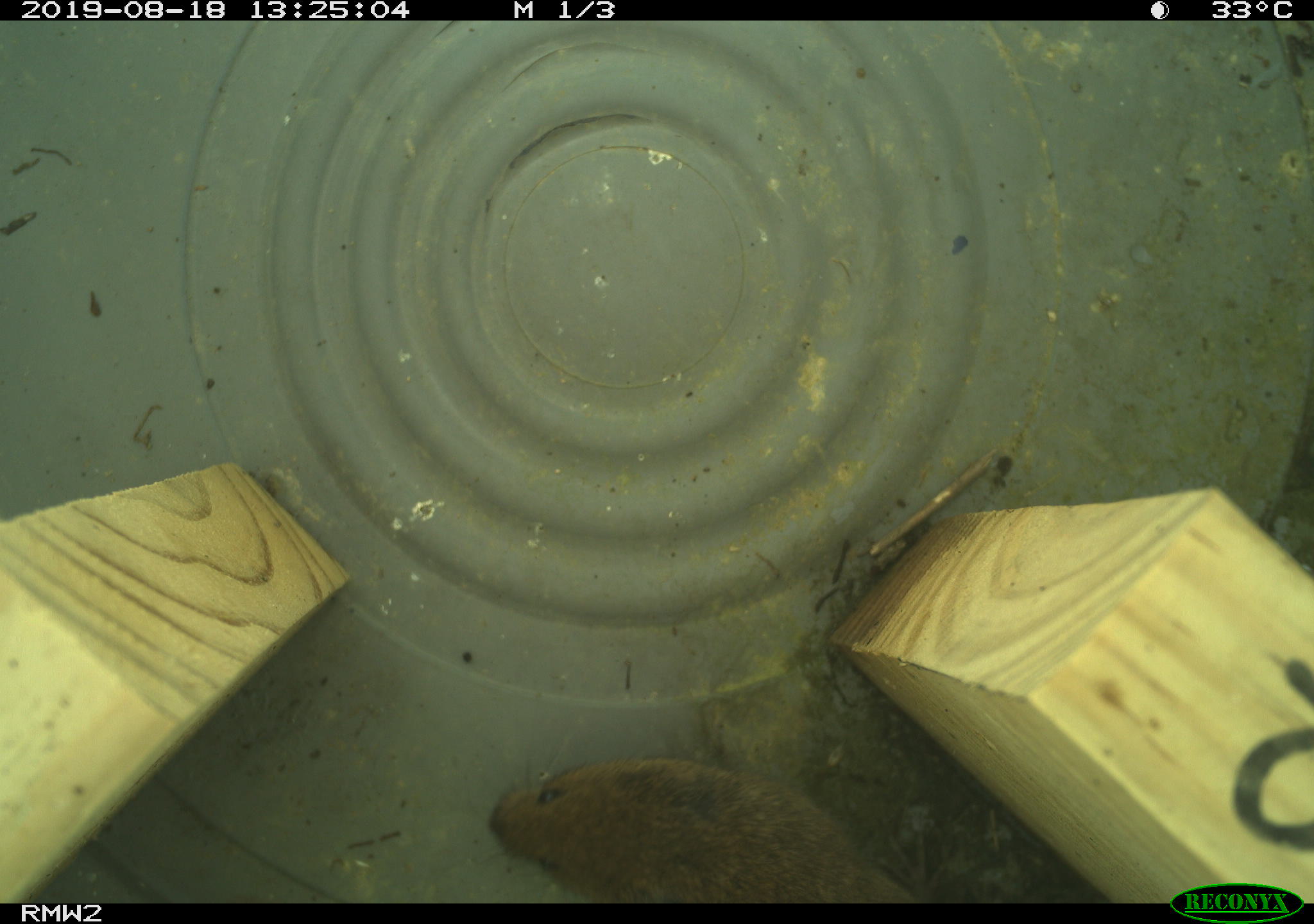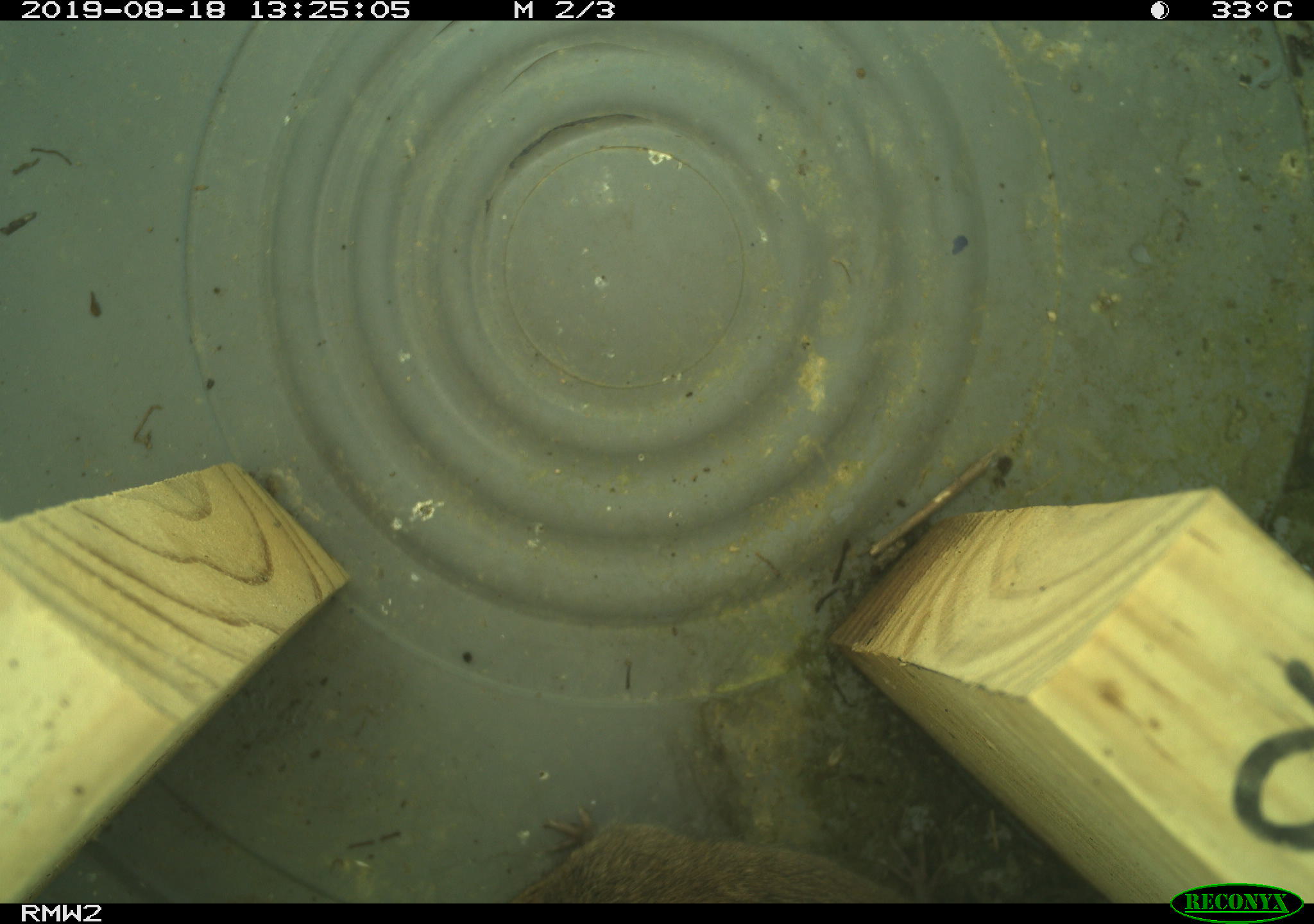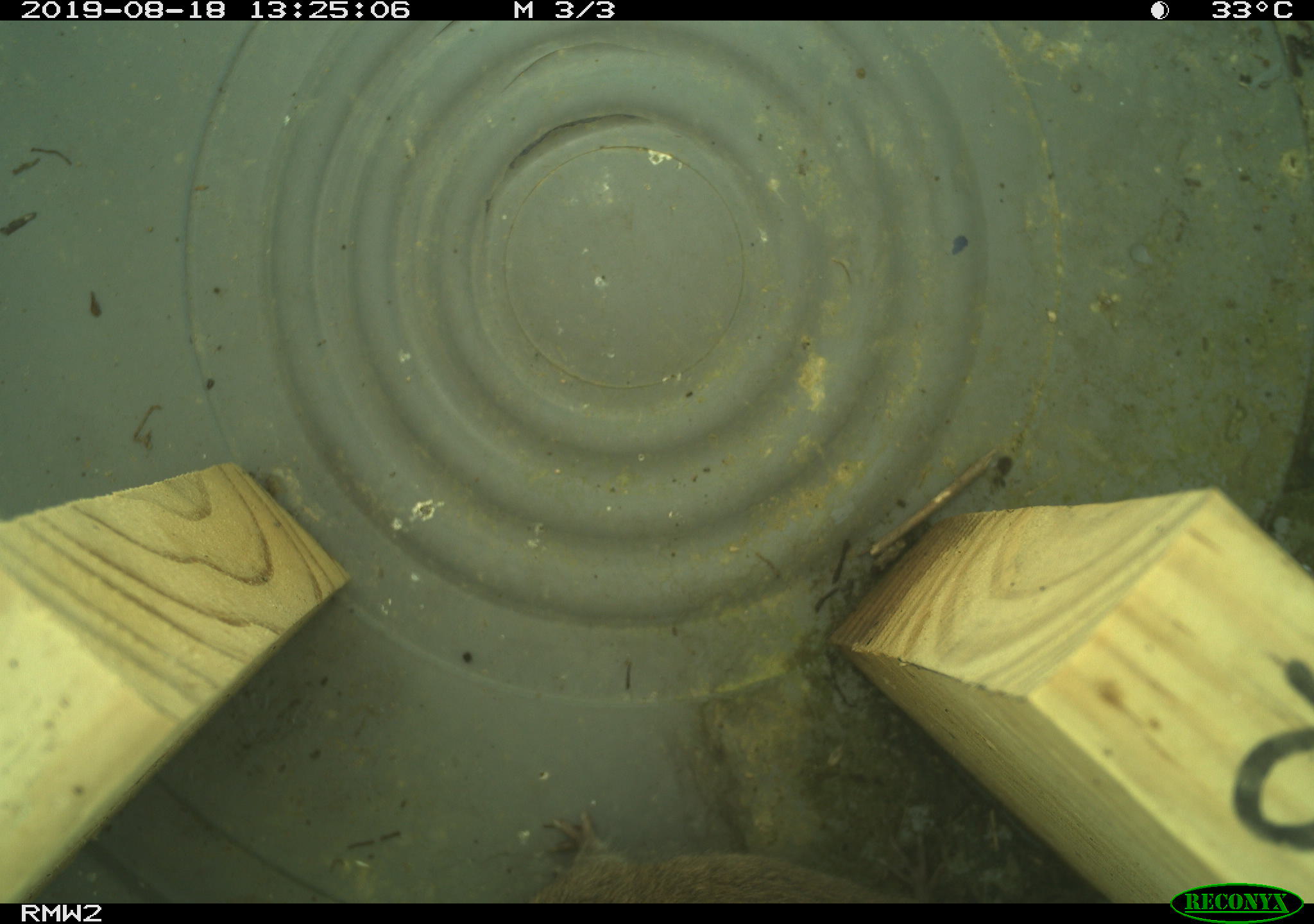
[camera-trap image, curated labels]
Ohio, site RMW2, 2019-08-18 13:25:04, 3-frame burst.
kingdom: Animalia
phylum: Chordata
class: Mammalia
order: Rodentia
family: Cricetidae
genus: Microtus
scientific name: Microtus pennsylvanicus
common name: meadow vole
Meadow vole (Microtus pennsylvanicus).